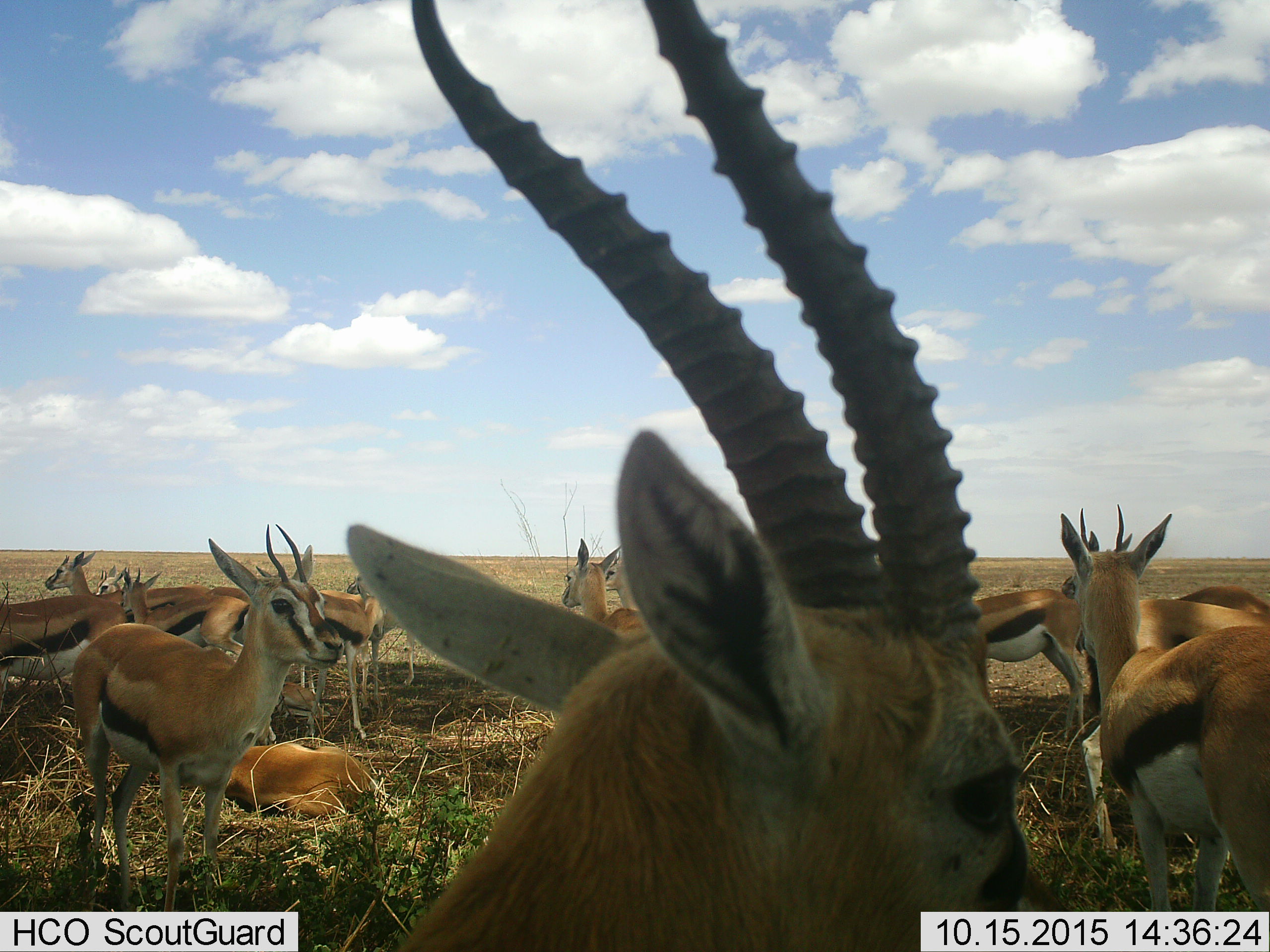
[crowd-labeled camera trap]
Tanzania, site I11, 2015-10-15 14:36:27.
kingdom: Animalia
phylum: Chordata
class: Mammalia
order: Artiodactyla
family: Bovidae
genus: Eudorcas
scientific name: Eudorcas thomsonii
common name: thomson's gazelle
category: gazellethomsons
Gazellethomsons (thomson's gazelle) (Eudorcas thomsonii), count 11-50. Behavior (volunteer vote fractions): standing 100%, resting 88%, moving 12%, interacting 0%. Young present (vote fraction): 25%. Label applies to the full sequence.